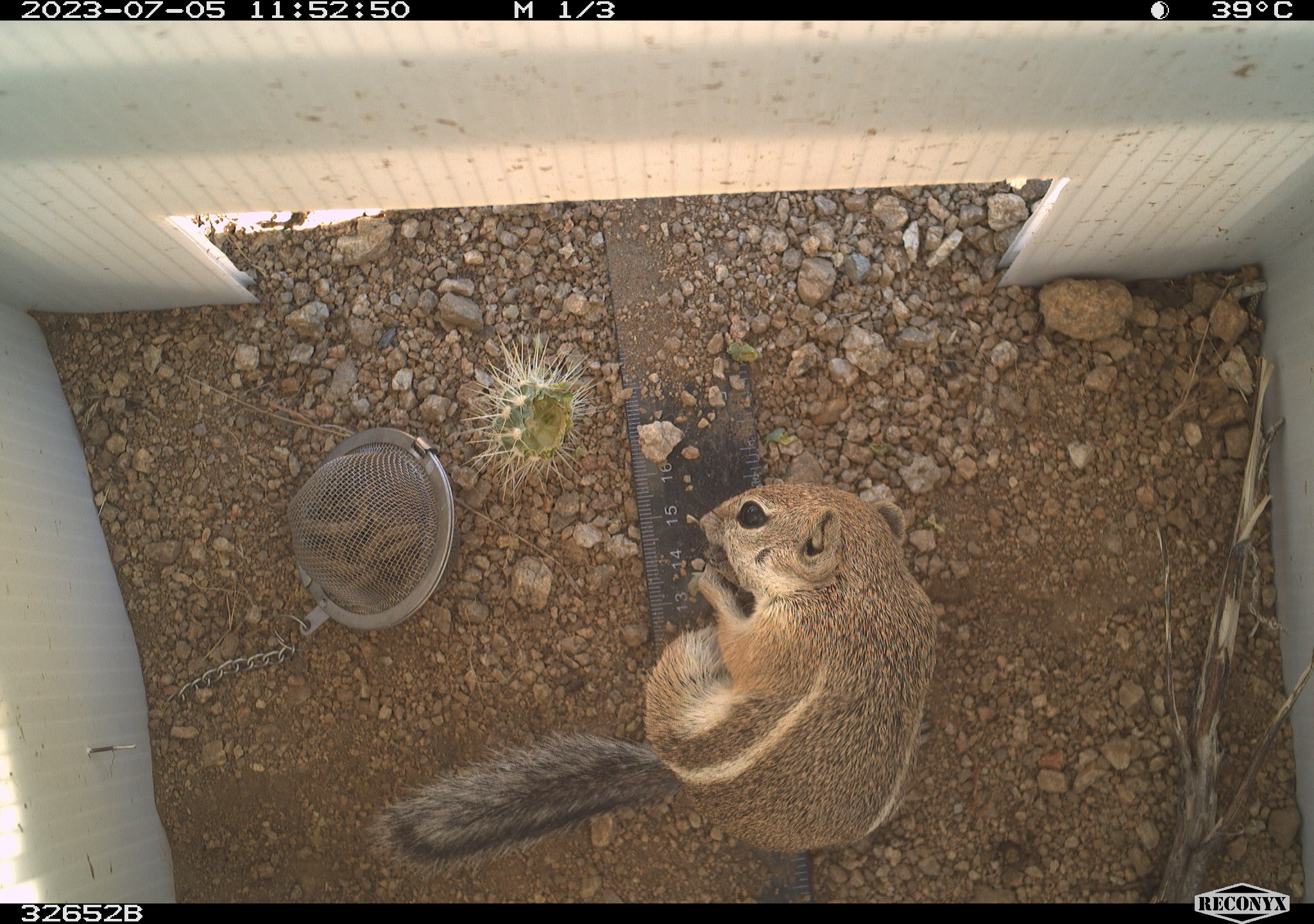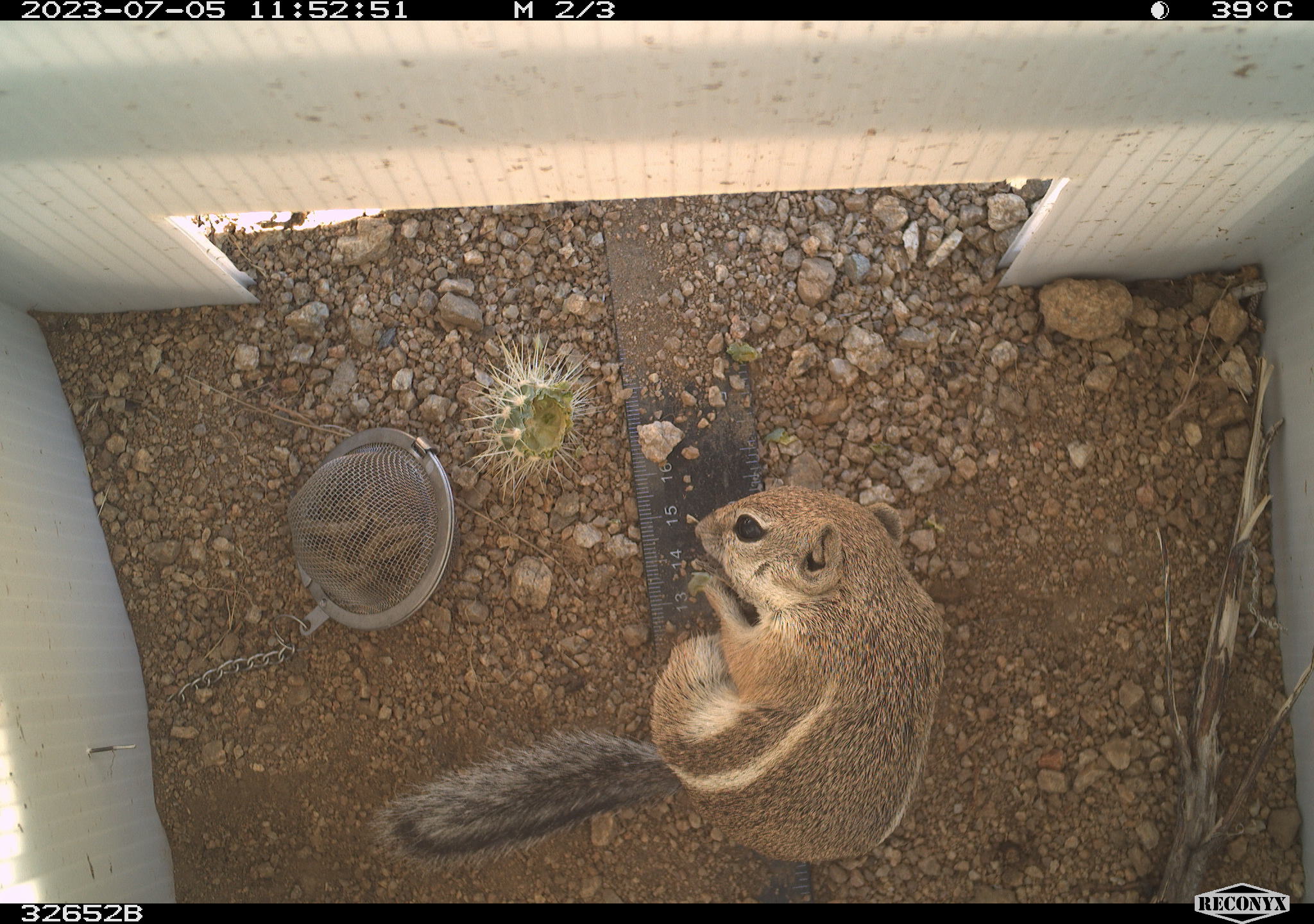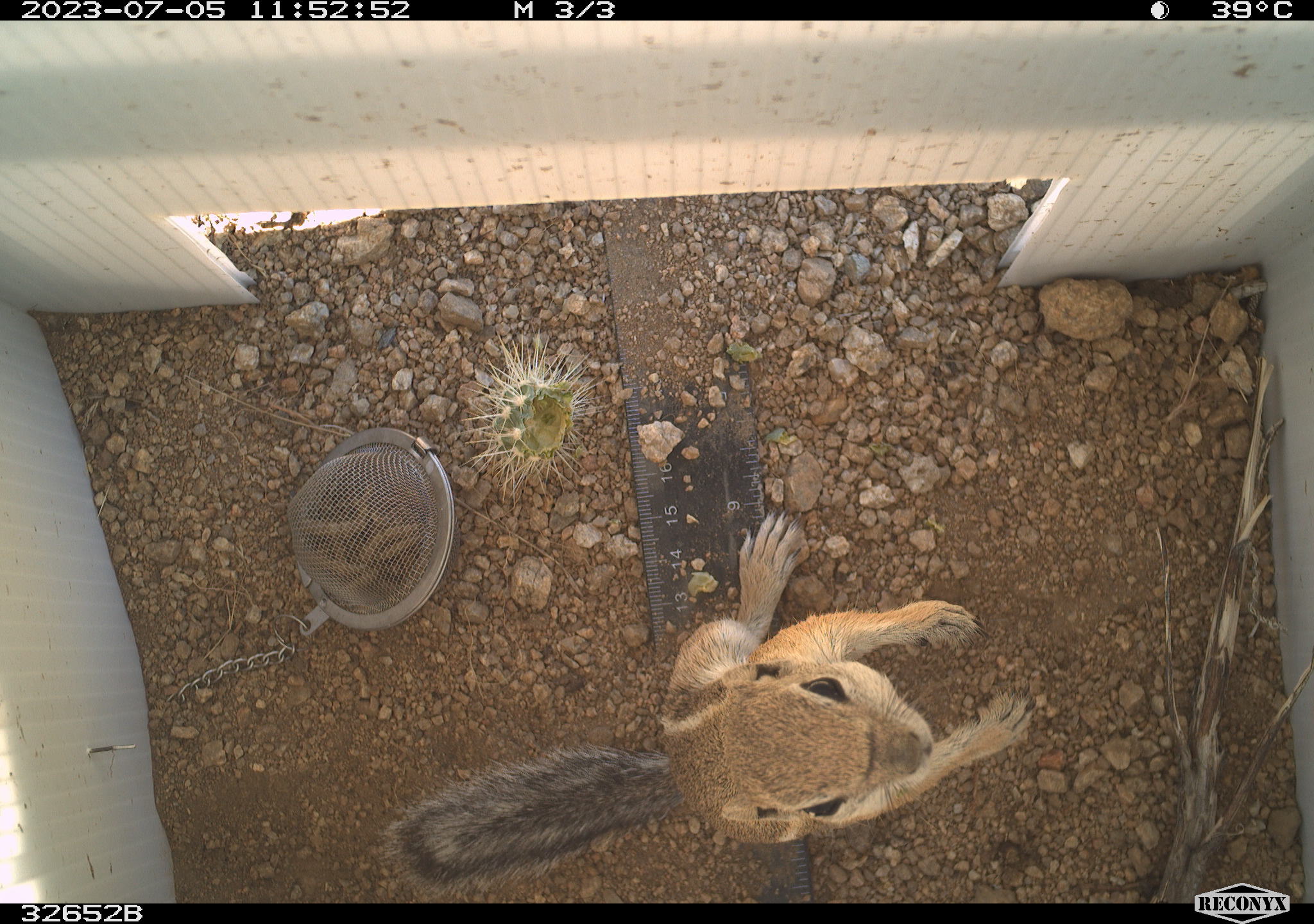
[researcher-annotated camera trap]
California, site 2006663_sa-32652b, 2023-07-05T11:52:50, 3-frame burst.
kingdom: Animalia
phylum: Chordata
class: Mammalia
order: Rodentia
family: Sciuridae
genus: Ammospermophilus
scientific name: Ammospermophilus leucurus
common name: white-tailed antelope squirrel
White-tailed antelope squirrel (Ammospermophilus leucurus).